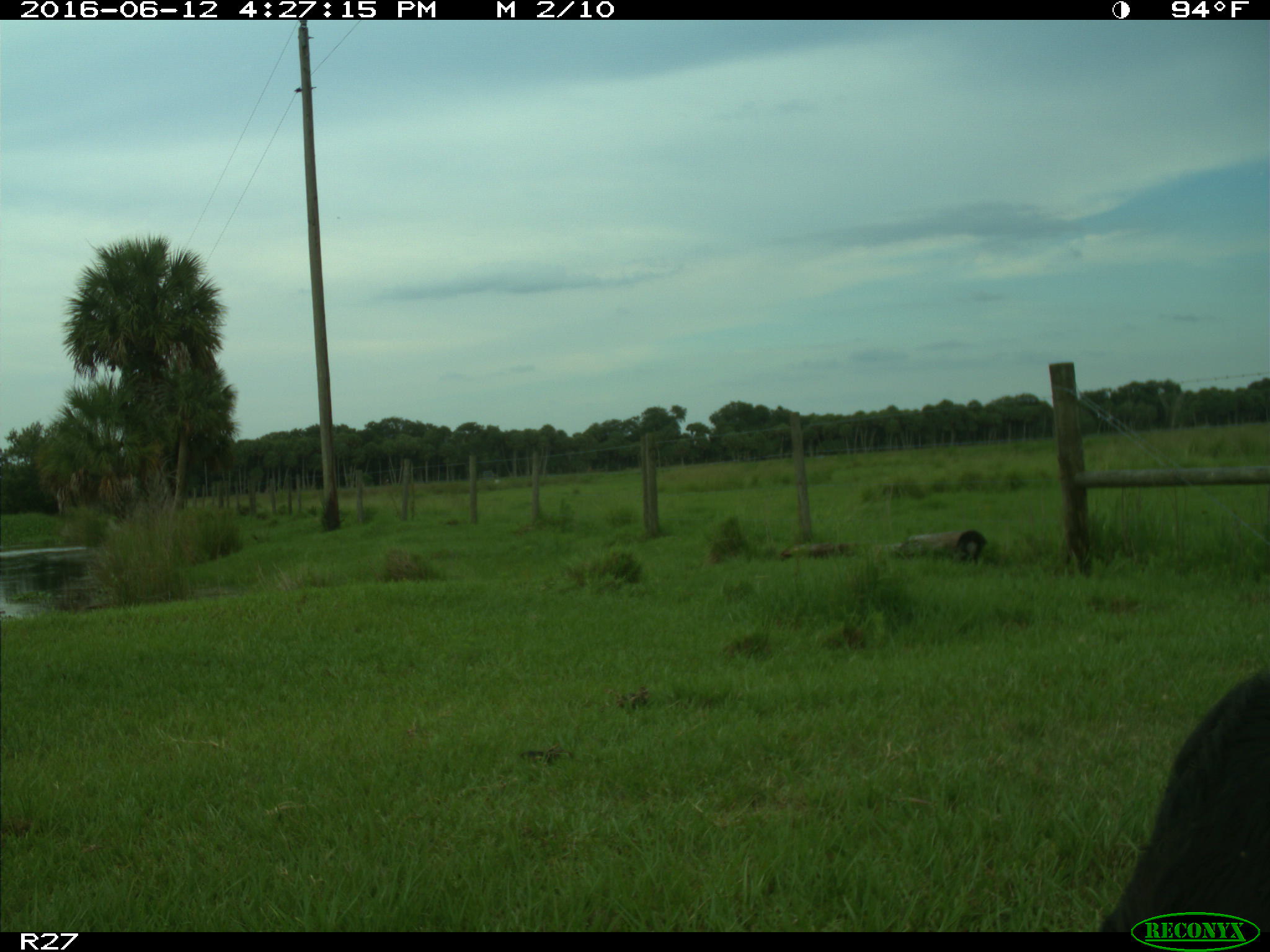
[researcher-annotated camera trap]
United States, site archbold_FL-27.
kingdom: Animalia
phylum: Chordata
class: Mammalia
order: Artiodactyla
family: Bovidae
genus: Bos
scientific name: Bos taurus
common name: domestic cow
Bos taurus (domestic cow).